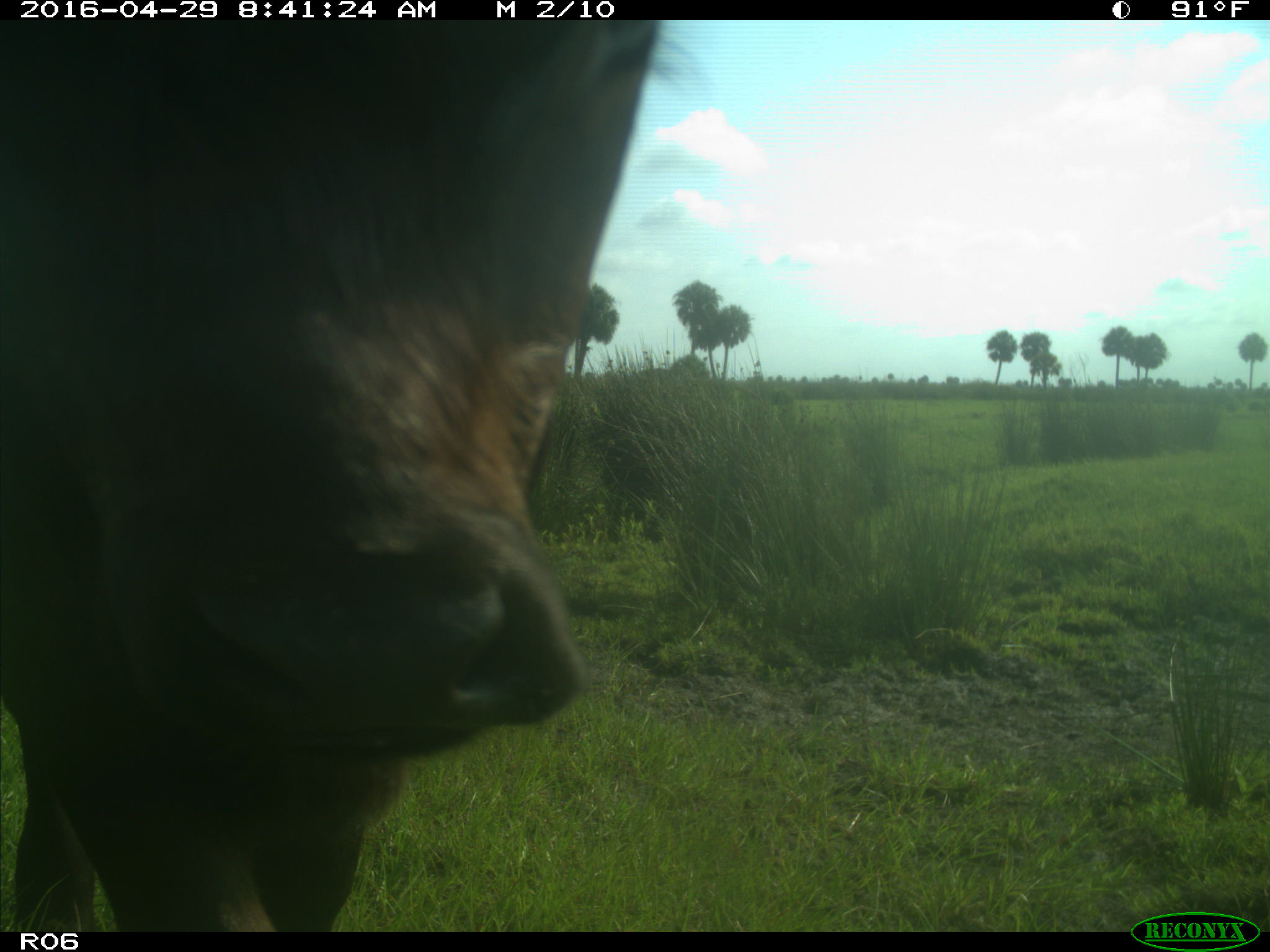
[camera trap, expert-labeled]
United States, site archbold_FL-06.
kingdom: Animalia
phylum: Chordata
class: Mammalia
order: Artiodactyla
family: Bovidae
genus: Bos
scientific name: Bos taurus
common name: domestic cow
Bos taurus (domestic cow).